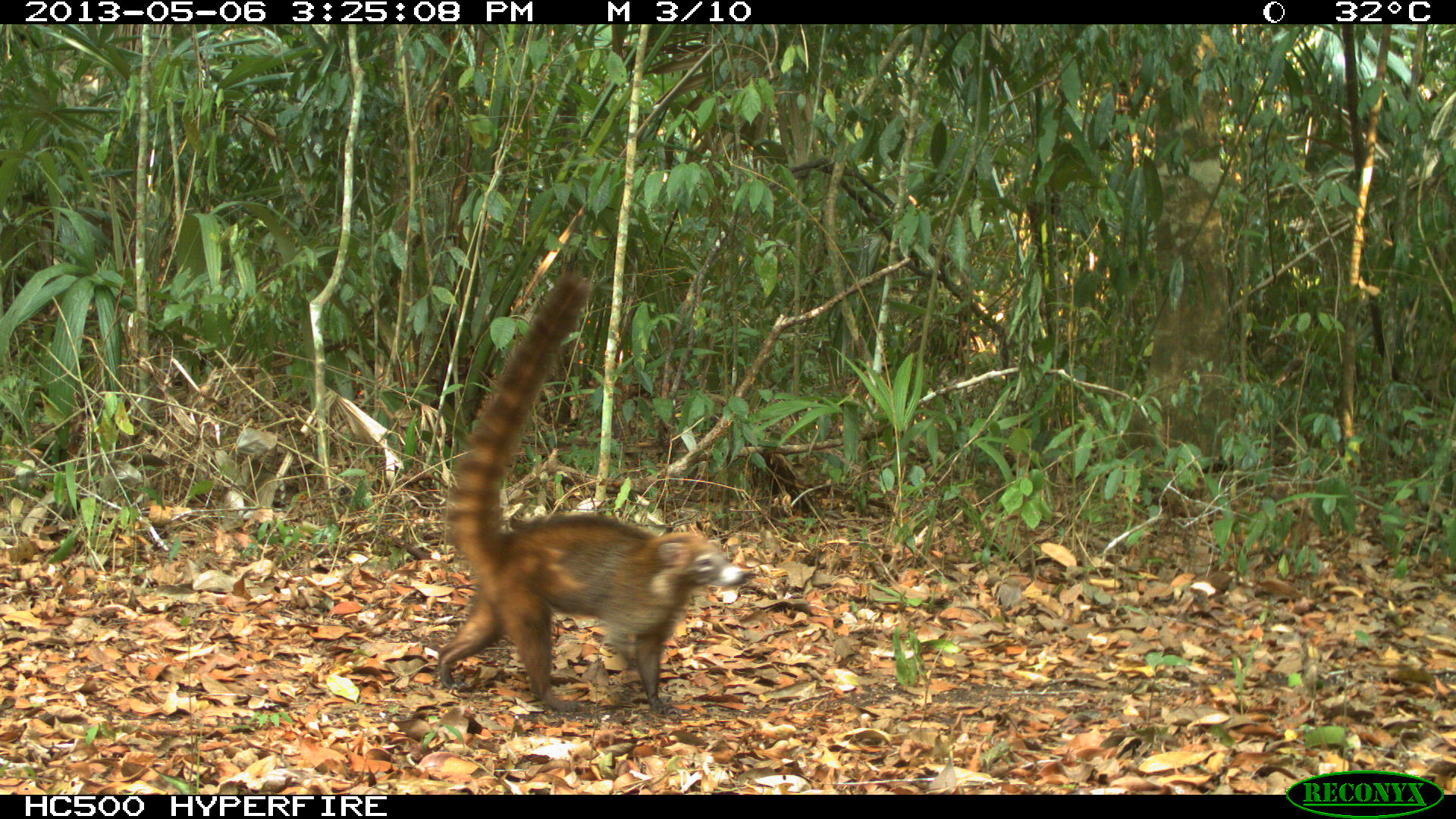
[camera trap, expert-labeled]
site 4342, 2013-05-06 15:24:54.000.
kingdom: Animalia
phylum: Chordata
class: Mammalia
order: Carnivora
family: Procyonidae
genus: Nasua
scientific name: Nasua narica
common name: white-nosed coati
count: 1